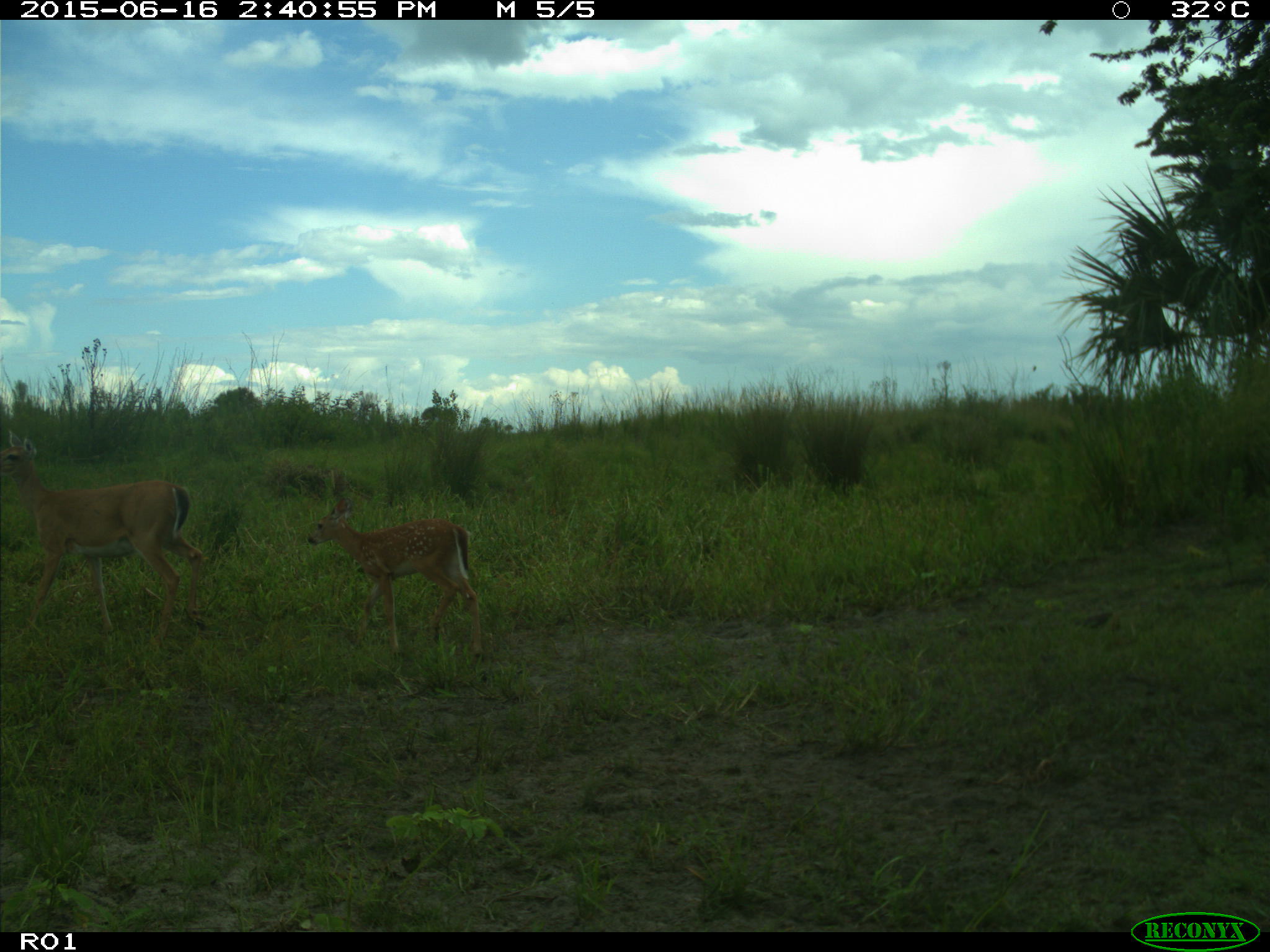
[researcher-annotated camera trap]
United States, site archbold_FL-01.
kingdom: Animalia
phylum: Chordata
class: Mammalia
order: Artiodactyla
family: Cervidae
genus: Odocoileus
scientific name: Odocoileus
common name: deer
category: unidentified deer